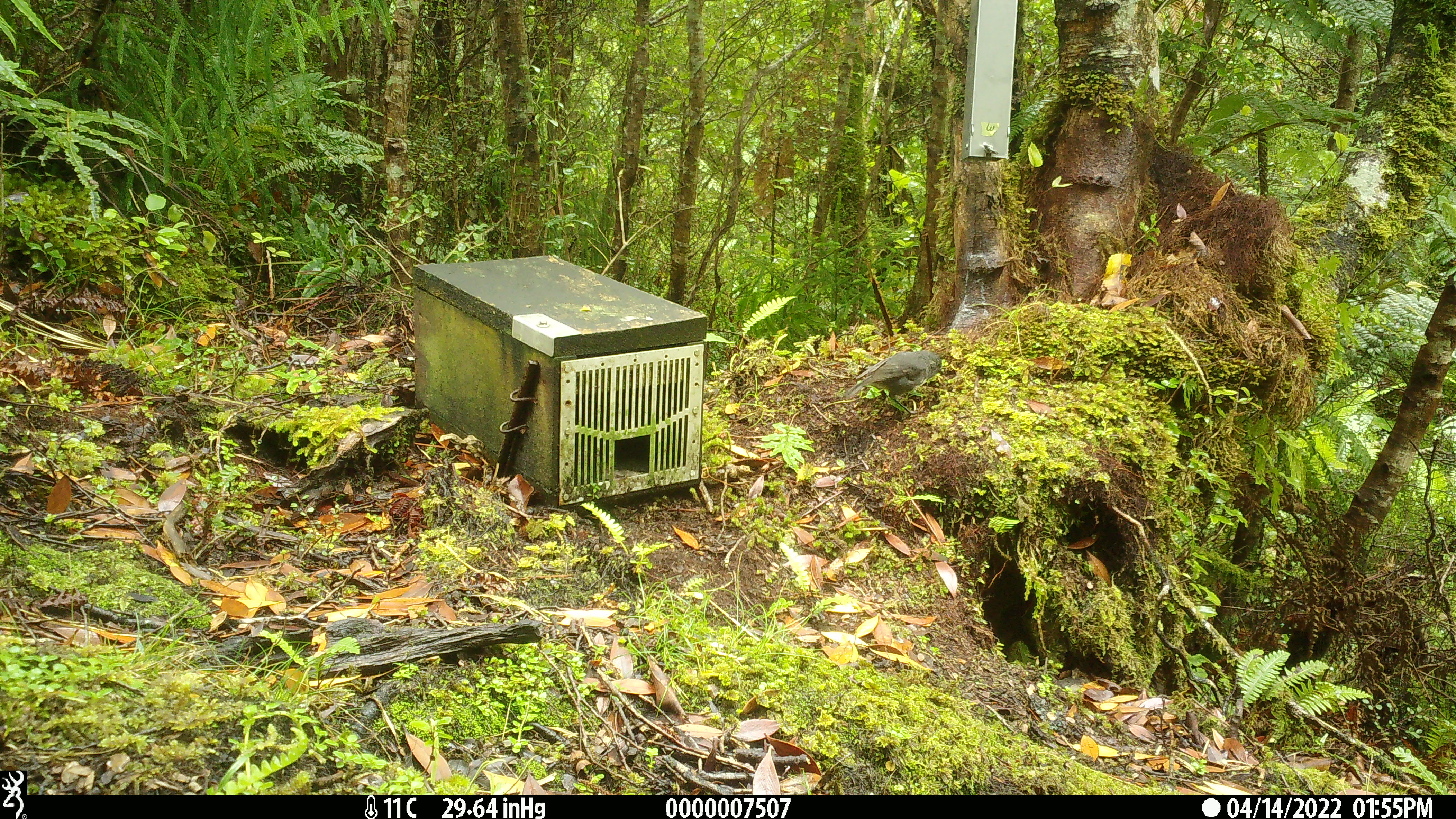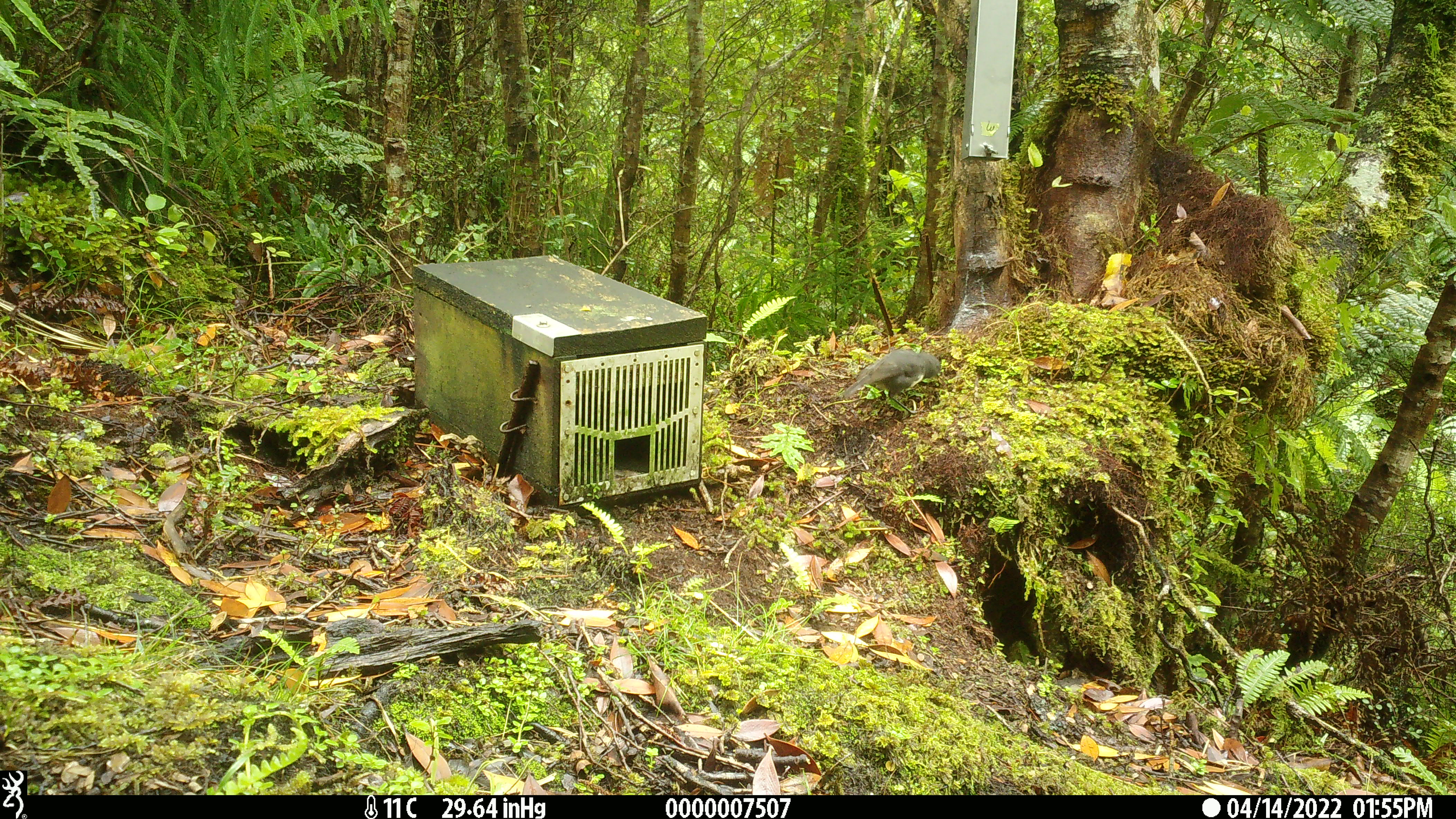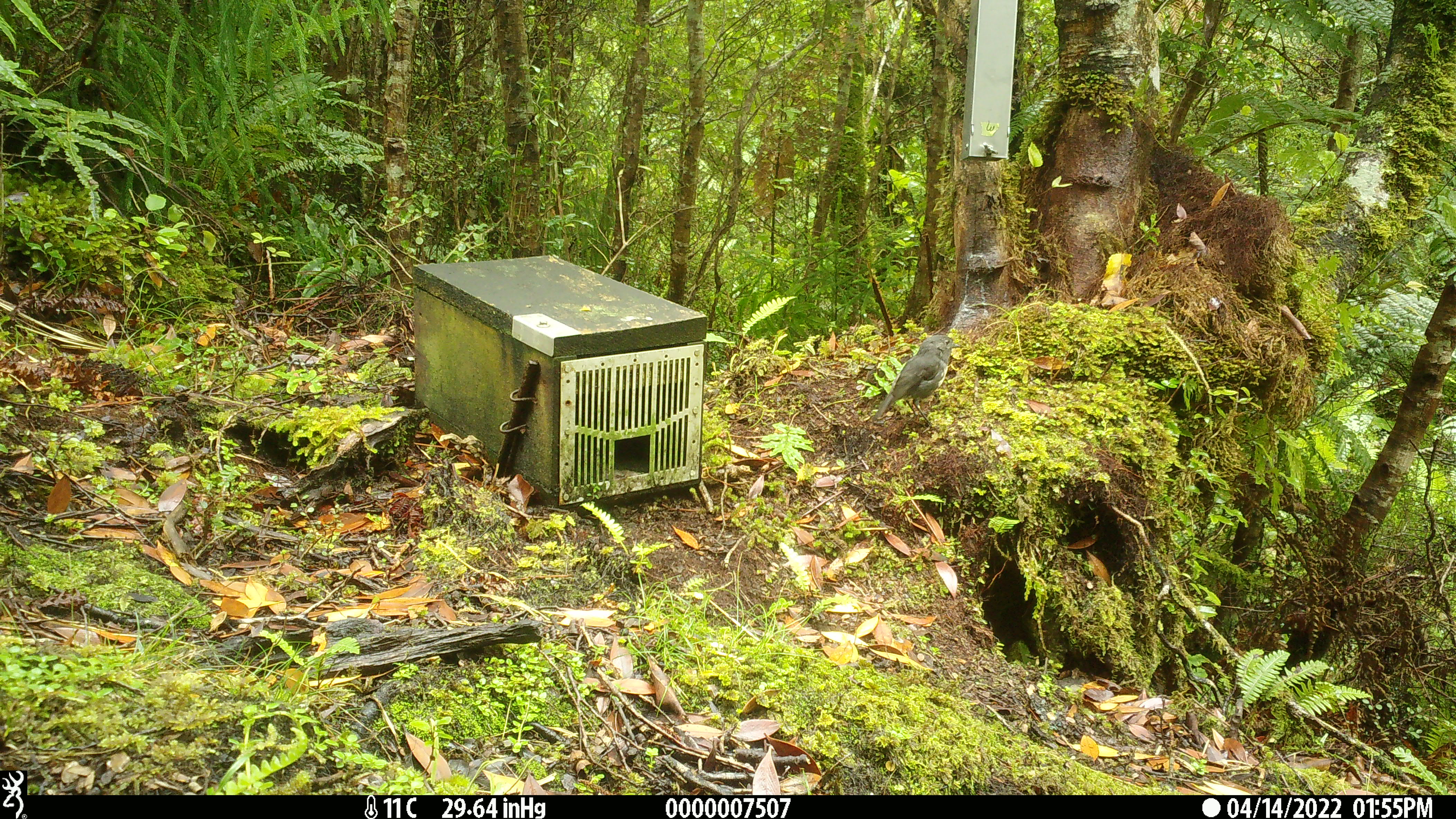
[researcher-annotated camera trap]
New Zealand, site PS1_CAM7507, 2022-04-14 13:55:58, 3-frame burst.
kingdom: Animalia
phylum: Chordata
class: Aves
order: Passeriformes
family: Petroicidae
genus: Petroica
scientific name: Petroica australis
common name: new zealand robin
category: robin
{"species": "robin (new zealand robin) (Petroica australis)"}